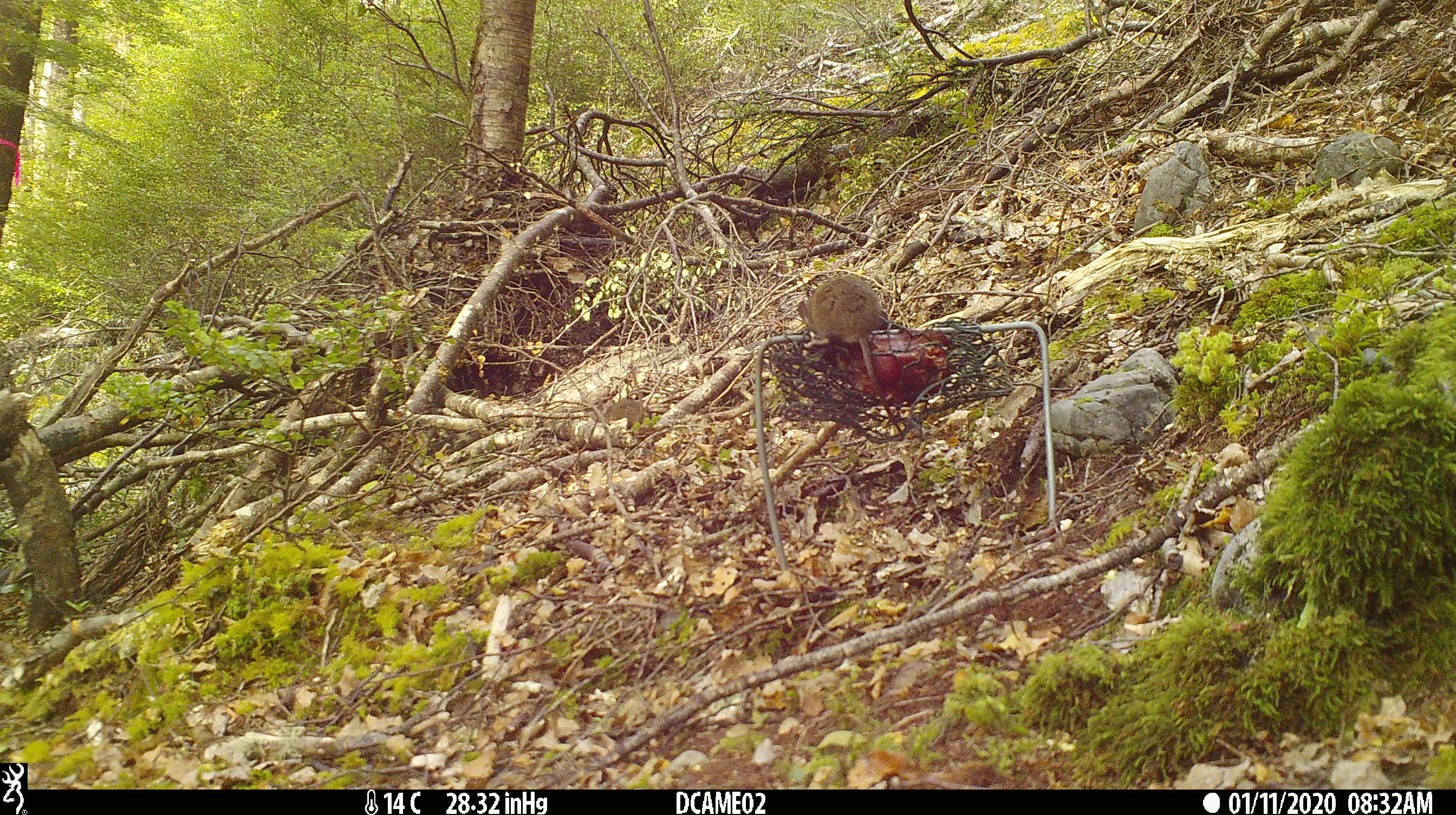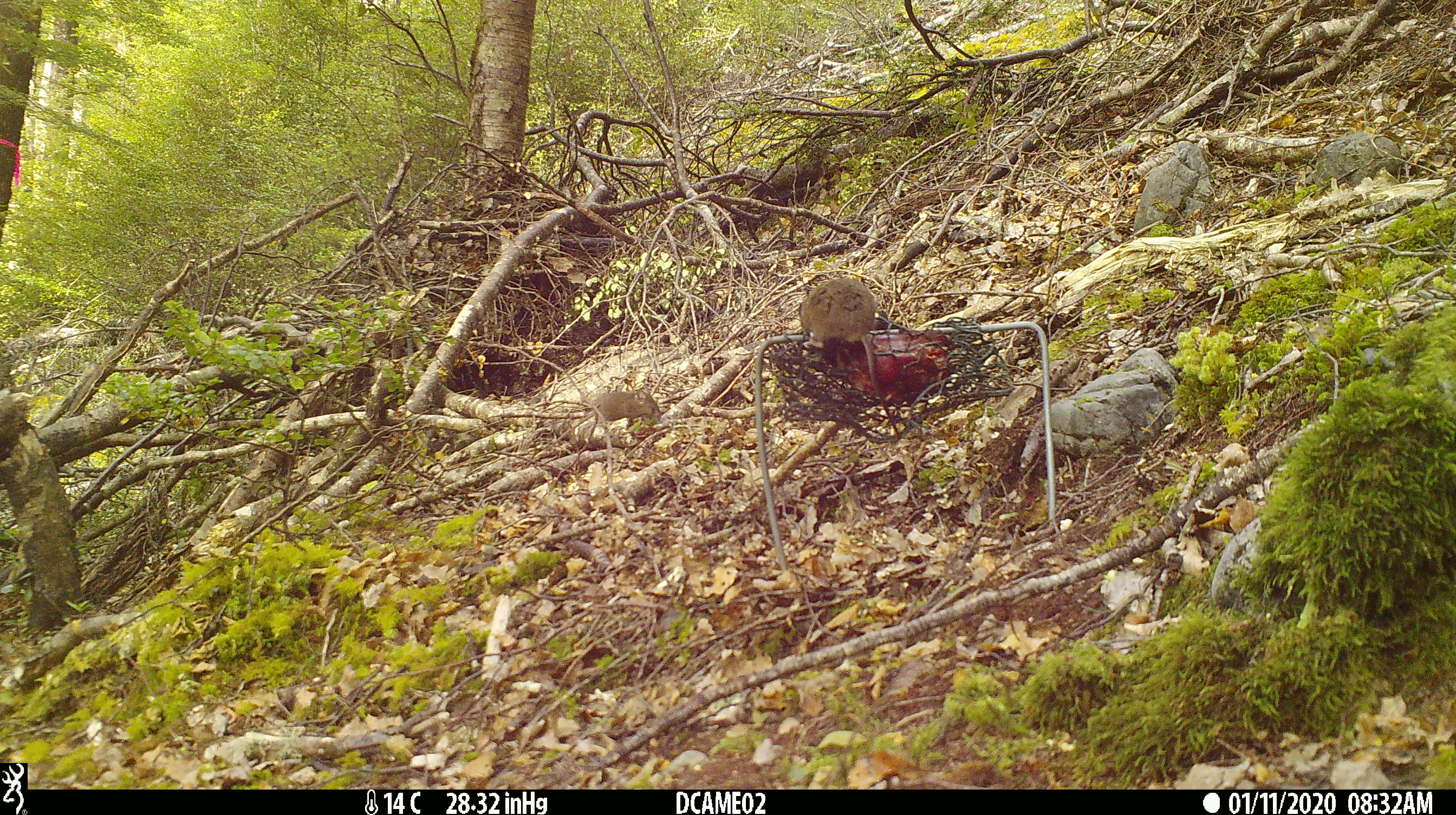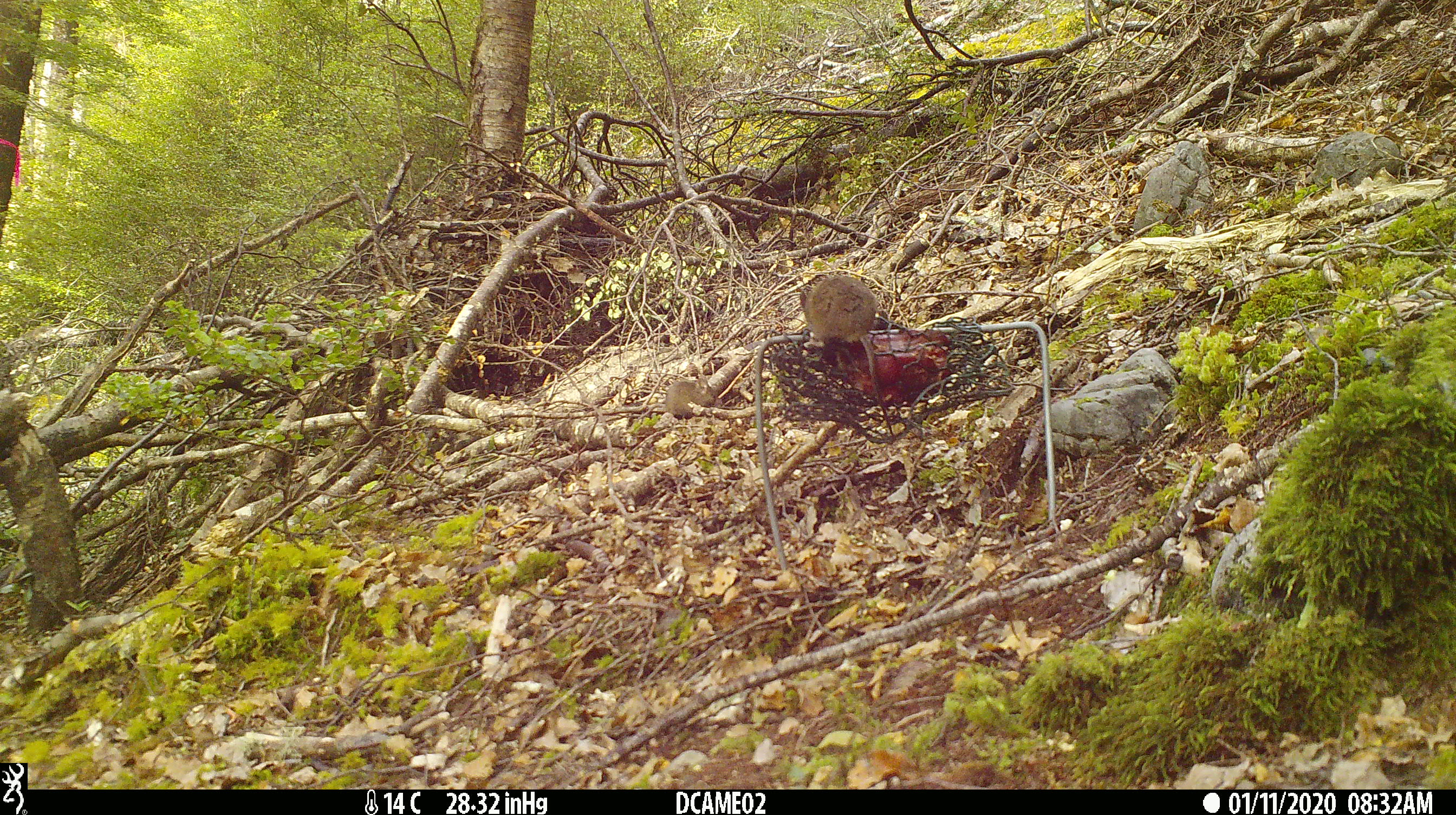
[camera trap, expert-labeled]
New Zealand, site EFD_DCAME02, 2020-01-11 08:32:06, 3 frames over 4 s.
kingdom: Animalia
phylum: Chordata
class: Mammalia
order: Rodentia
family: Muridae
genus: Mus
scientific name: Mus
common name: mouse